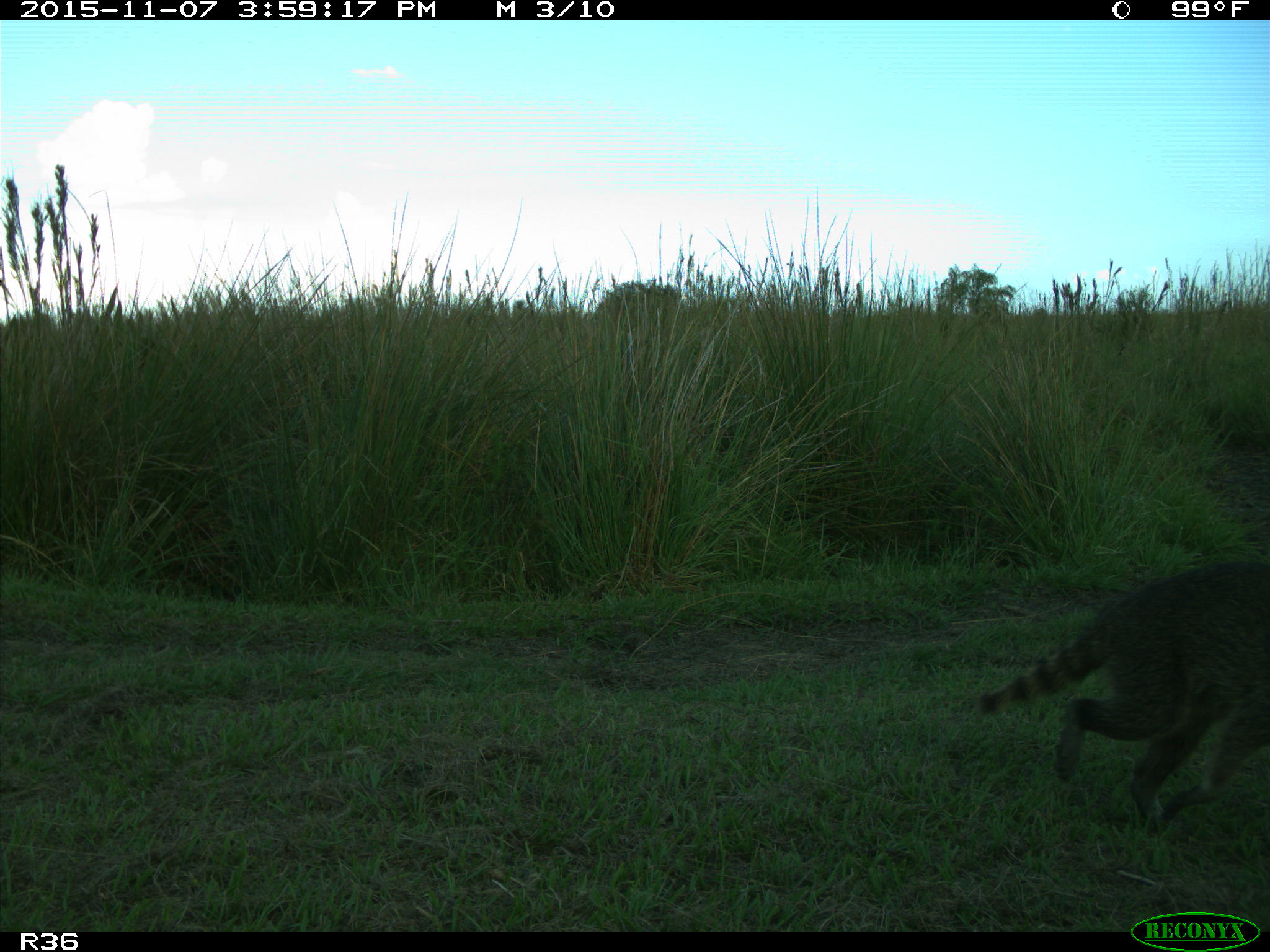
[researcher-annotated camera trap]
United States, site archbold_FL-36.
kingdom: Animalia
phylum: Chordata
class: Mammalia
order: Carnivora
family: Procyonidae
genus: Procyon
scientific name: Procyon lotor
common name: common raccoon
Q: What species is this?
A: Procyon lotor (common raccoon).